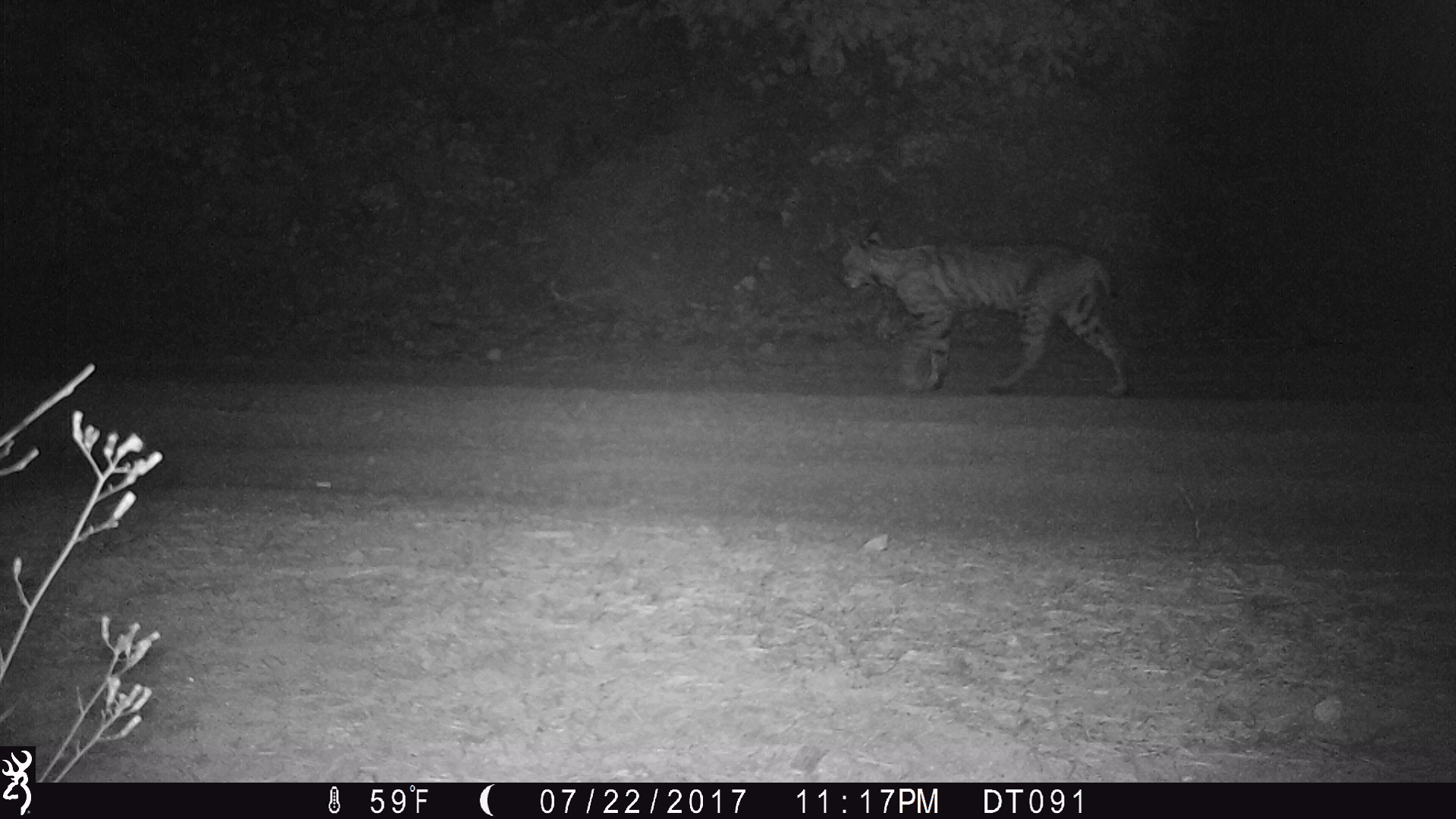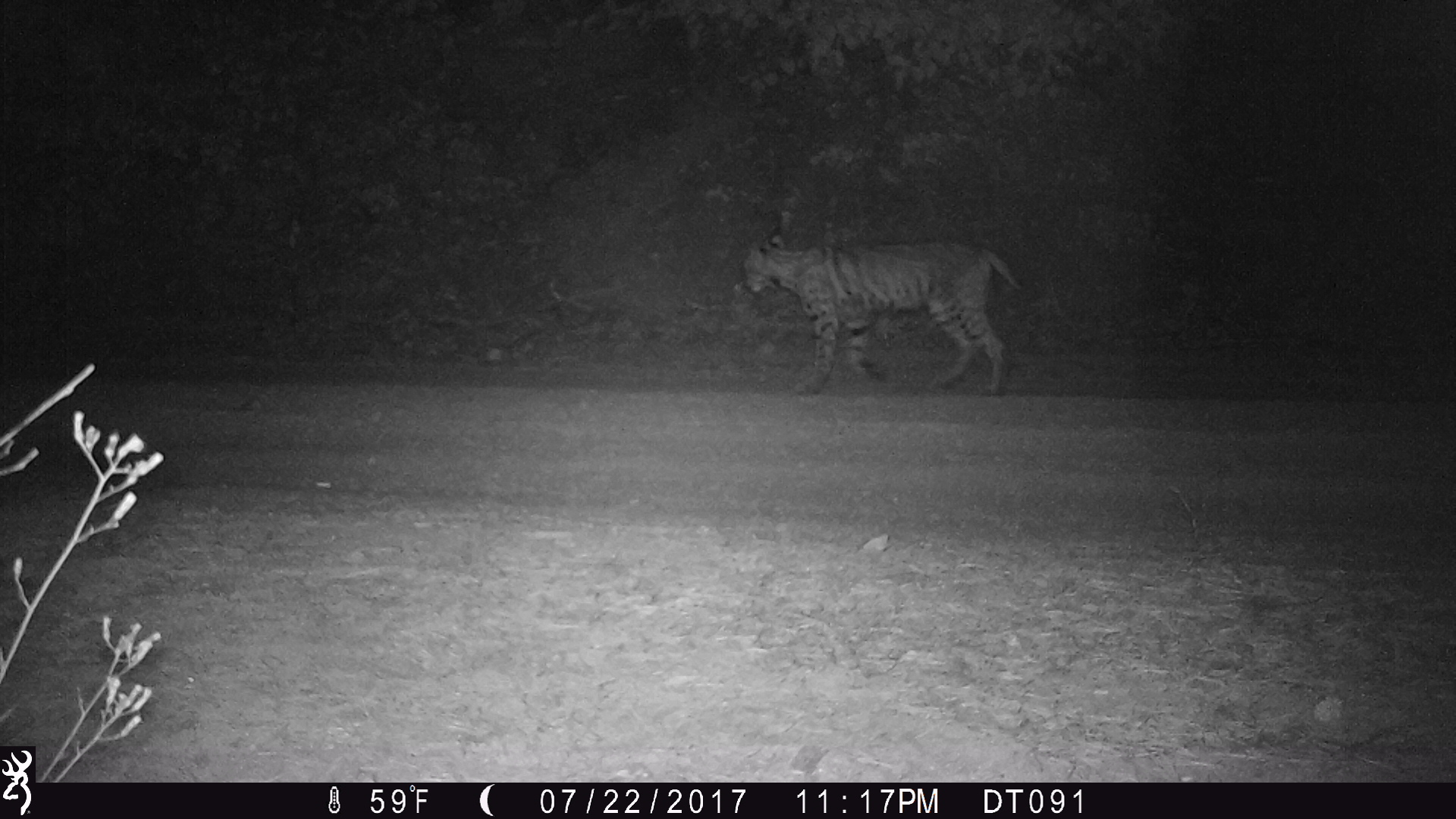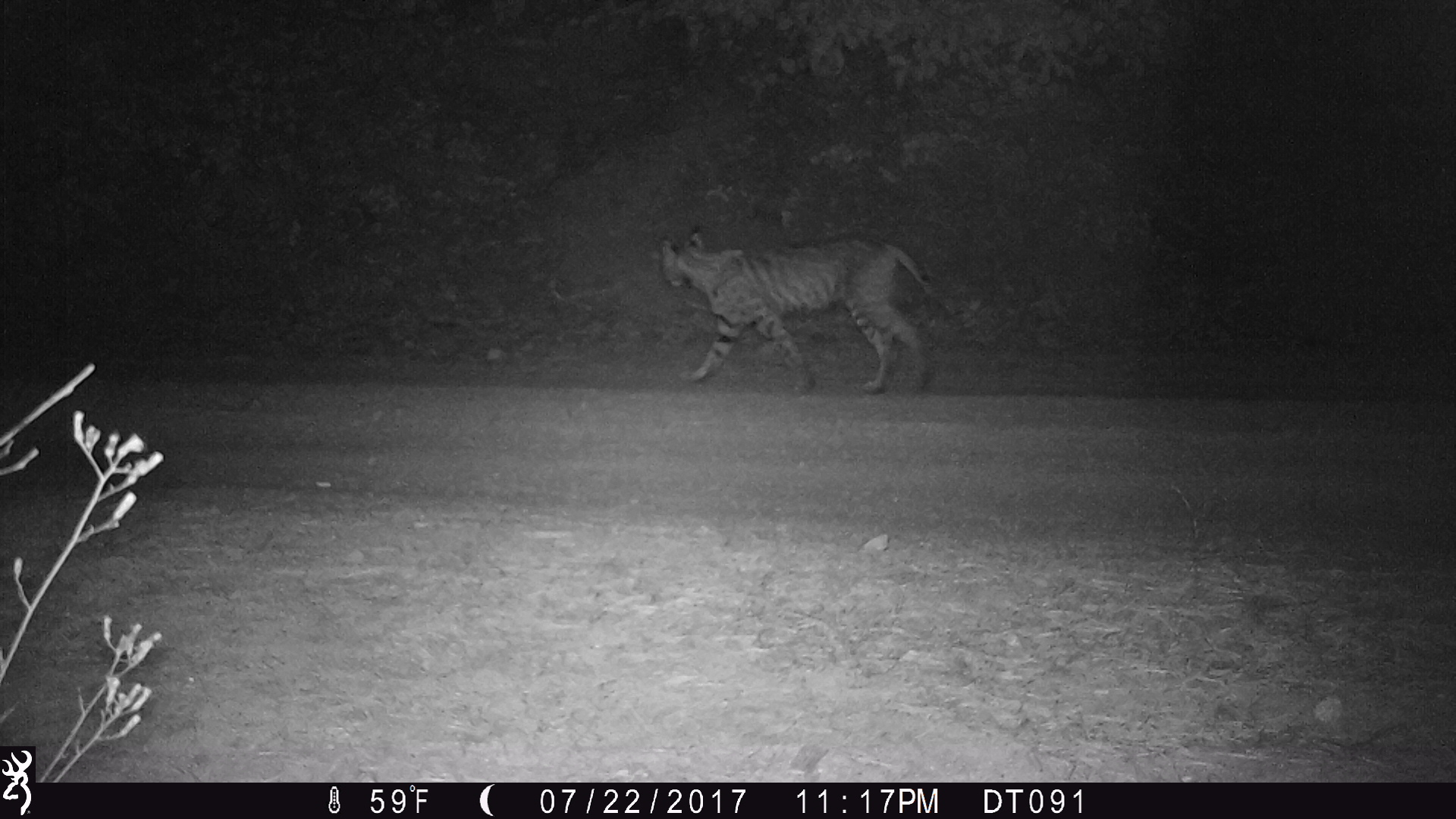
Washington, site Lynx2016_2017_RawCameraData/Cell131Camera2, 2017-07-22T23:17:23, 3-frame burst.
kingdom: Animalia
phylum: Chordata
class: Mammalia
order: Carnivora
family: Felidae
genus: Lynx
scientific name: Lynx rufus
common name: bobcat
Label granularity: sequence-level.